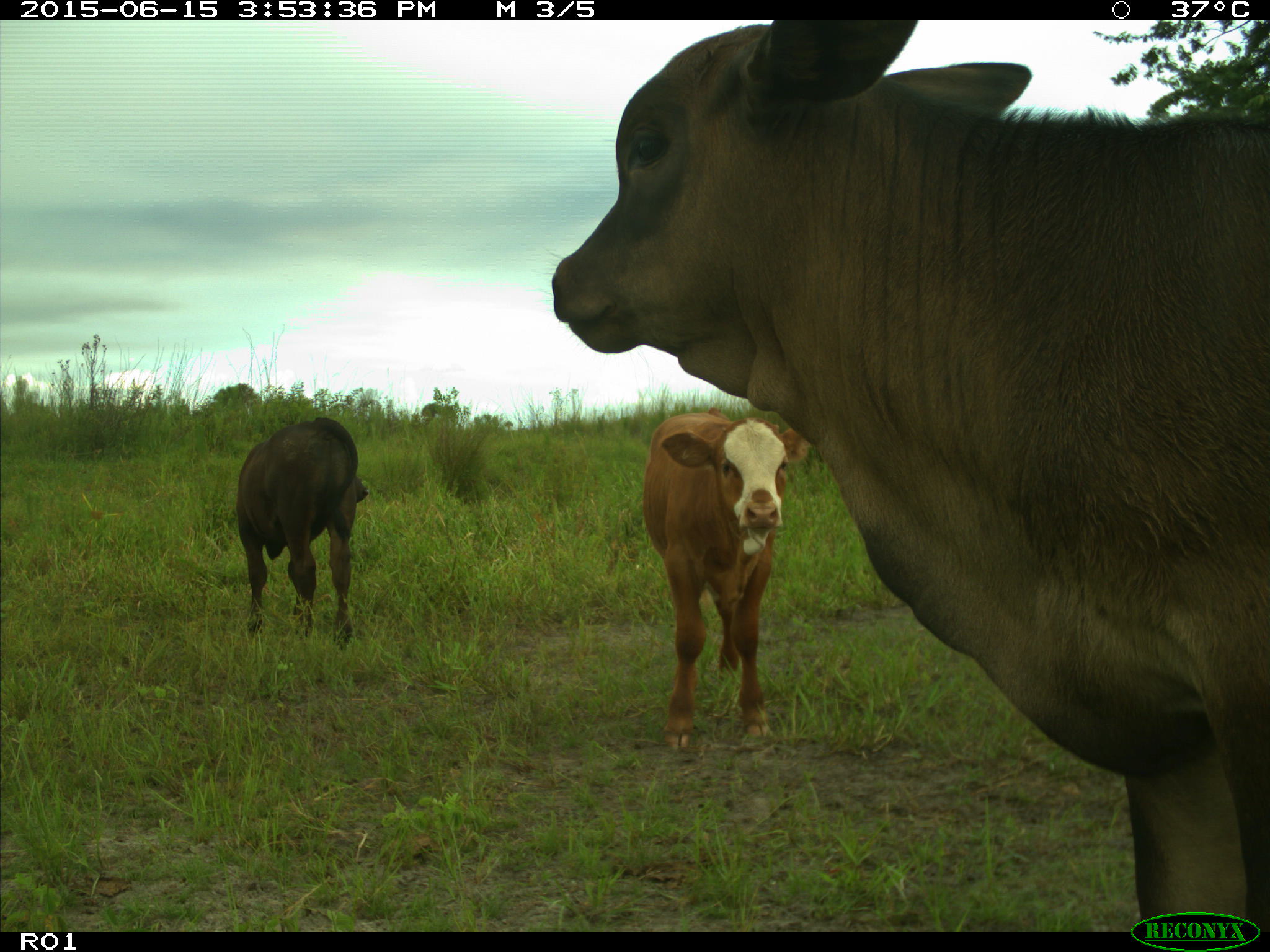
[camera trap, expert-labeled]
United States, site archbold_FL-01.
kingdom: Animalia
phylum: Chordata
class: Mammalia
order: Artiodactyla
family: Bovidae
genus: Bos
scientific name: Bos taurus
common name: domestic cow